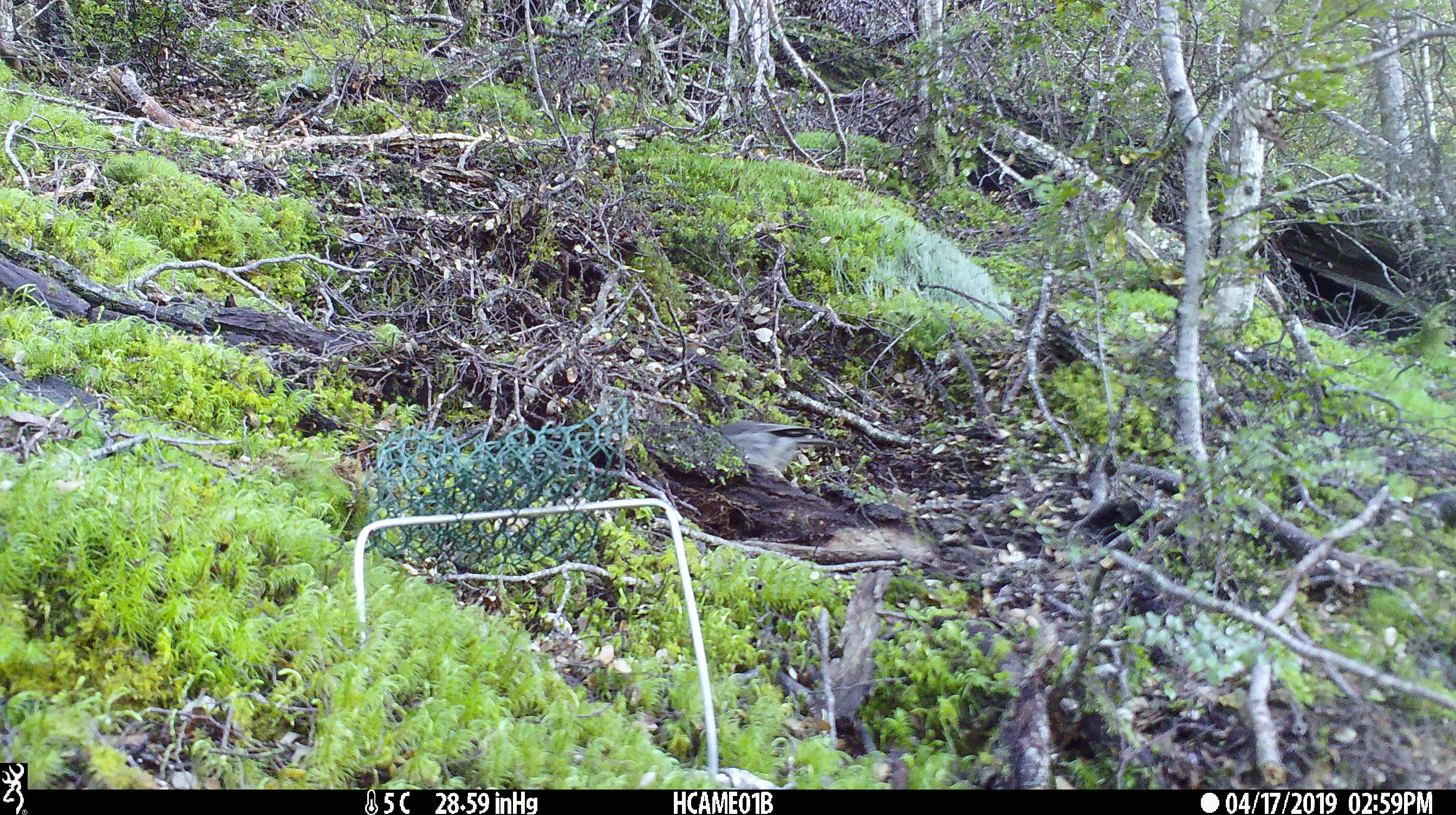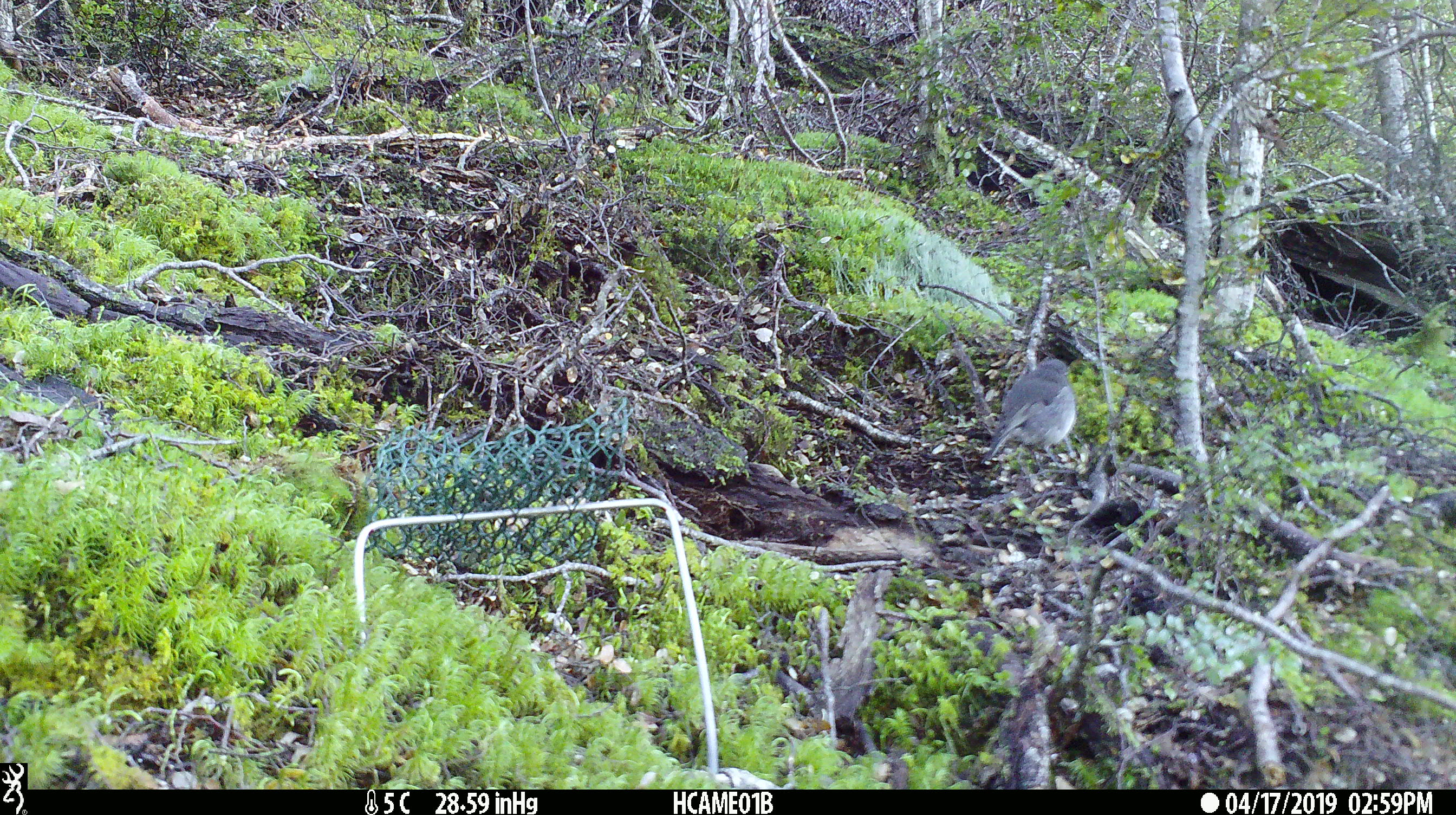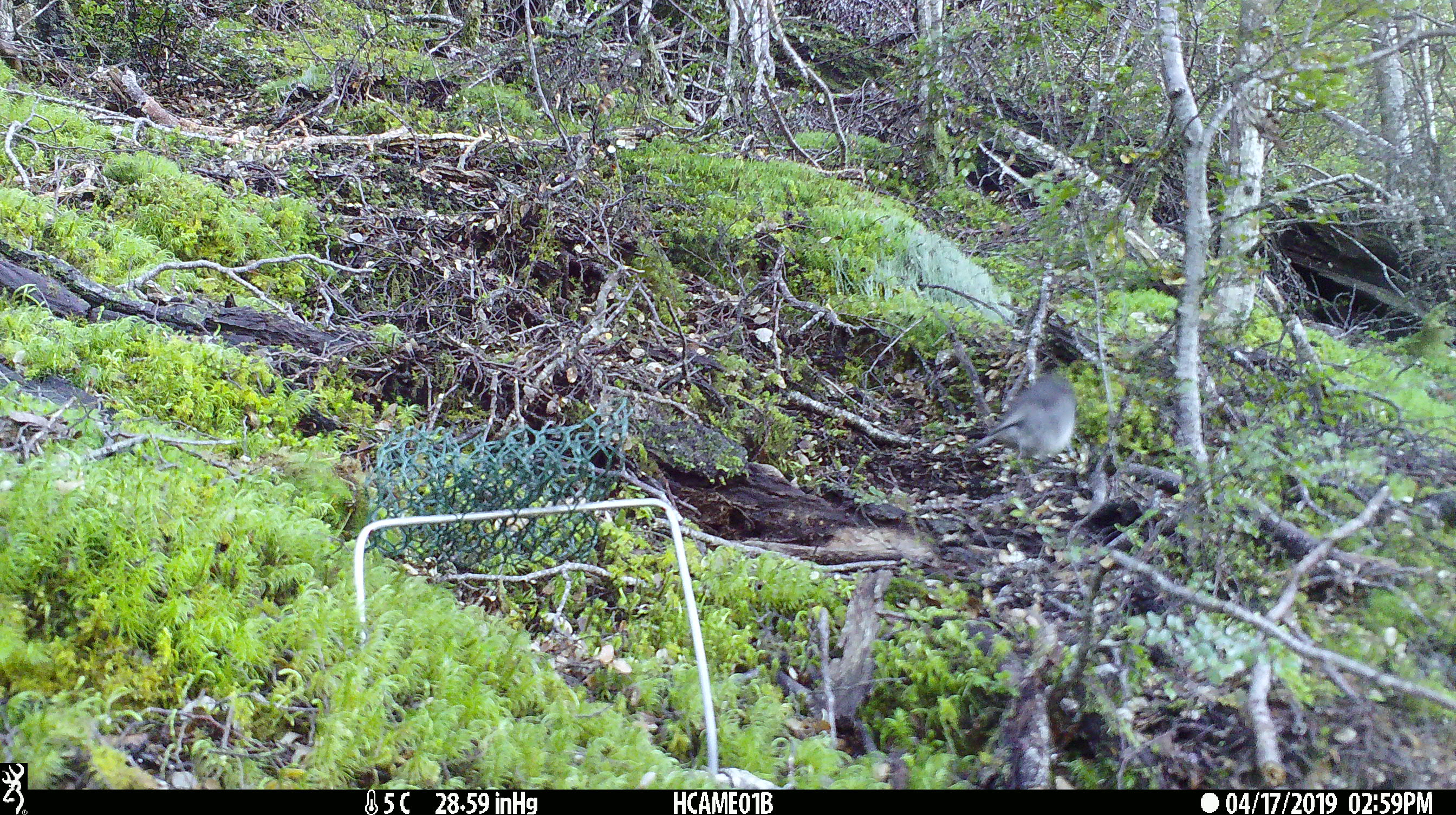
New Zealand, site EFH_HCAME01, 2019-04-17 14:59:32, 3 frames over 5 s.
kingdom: Animalia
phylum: Chordata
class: Aves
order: Passeriformes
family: Petroicidae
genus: Petroica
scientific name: Petroica australis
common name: new zealand robin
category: robin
Robin (new zealand robin) (Petroica australis).